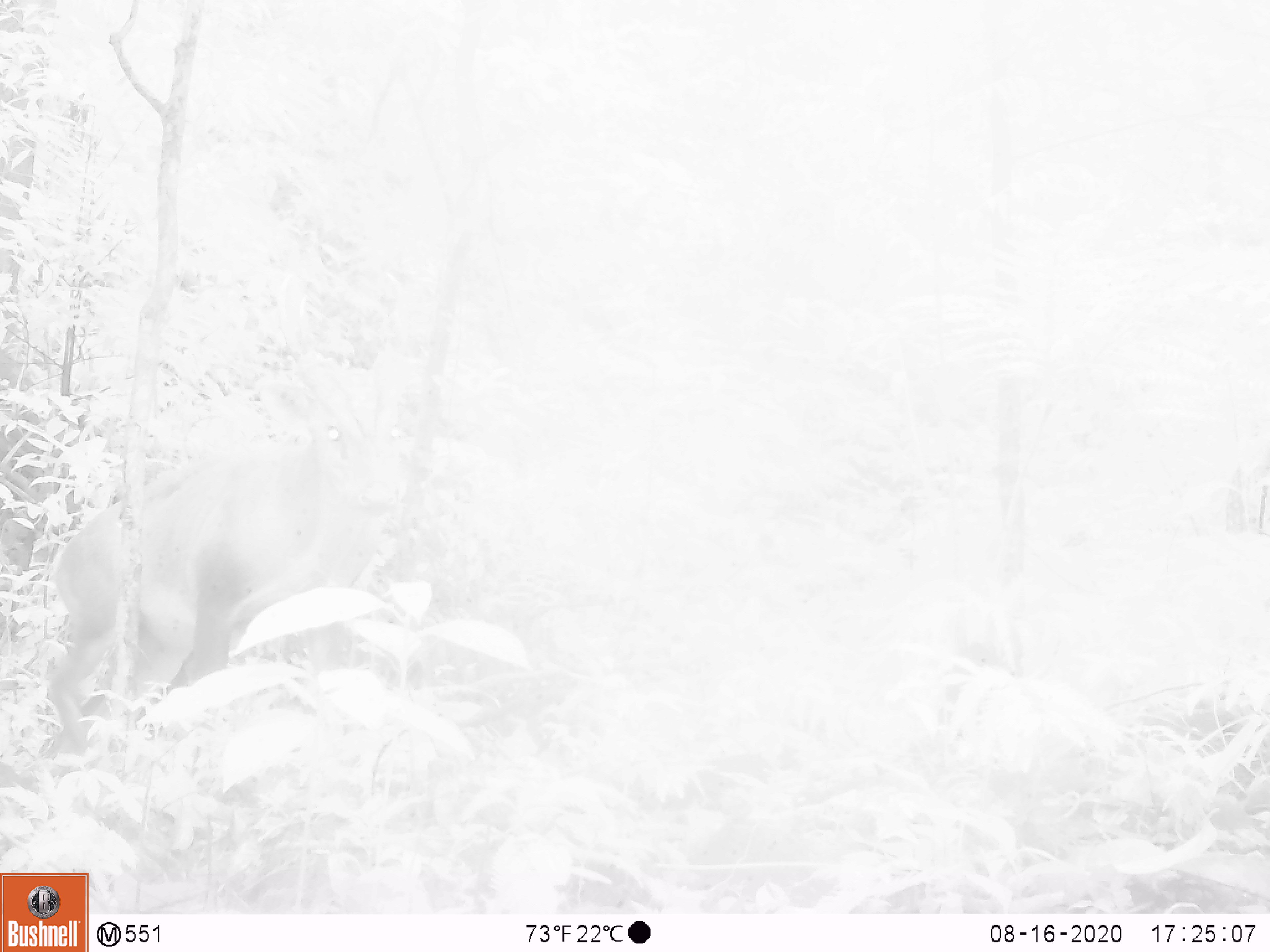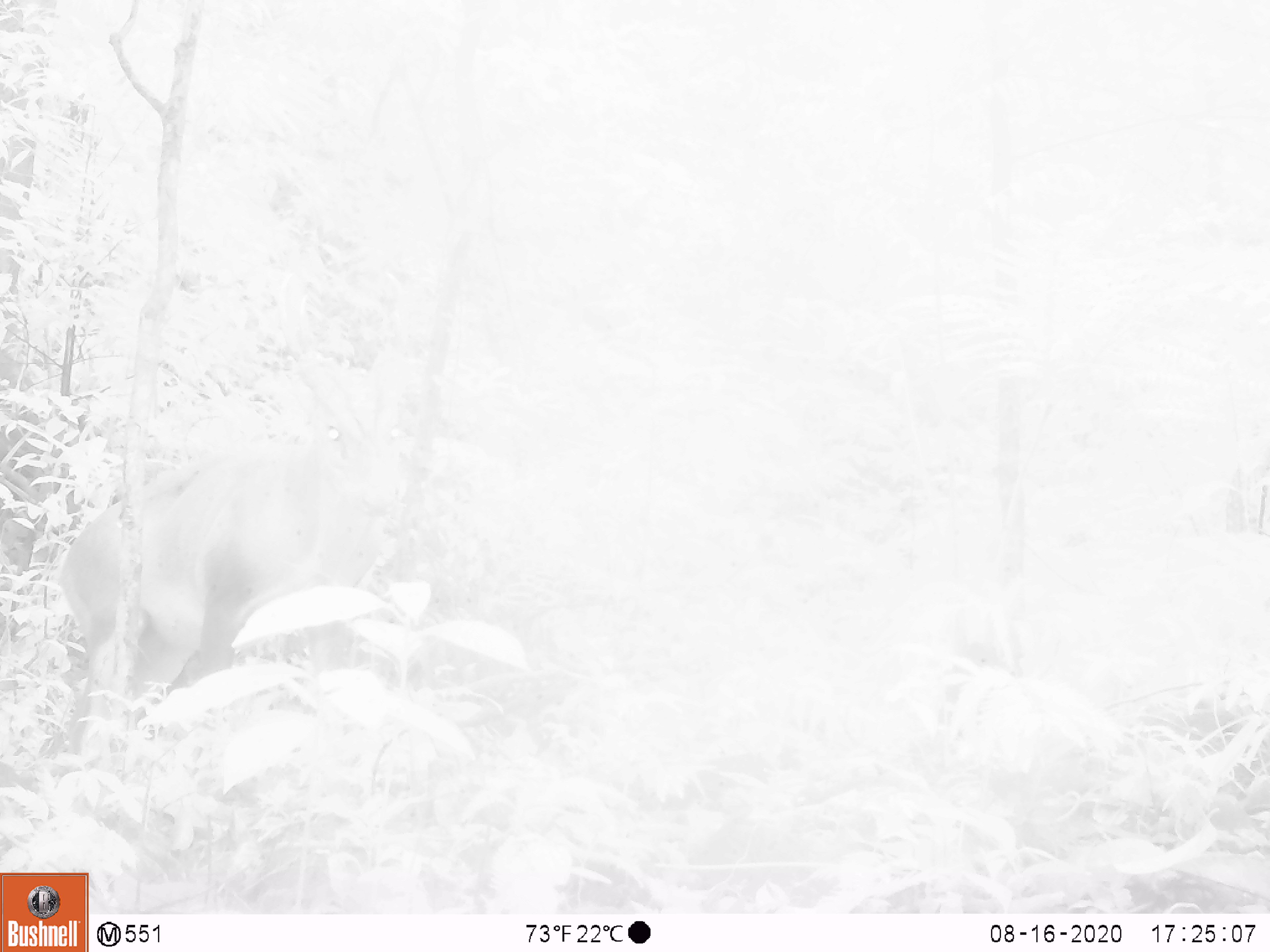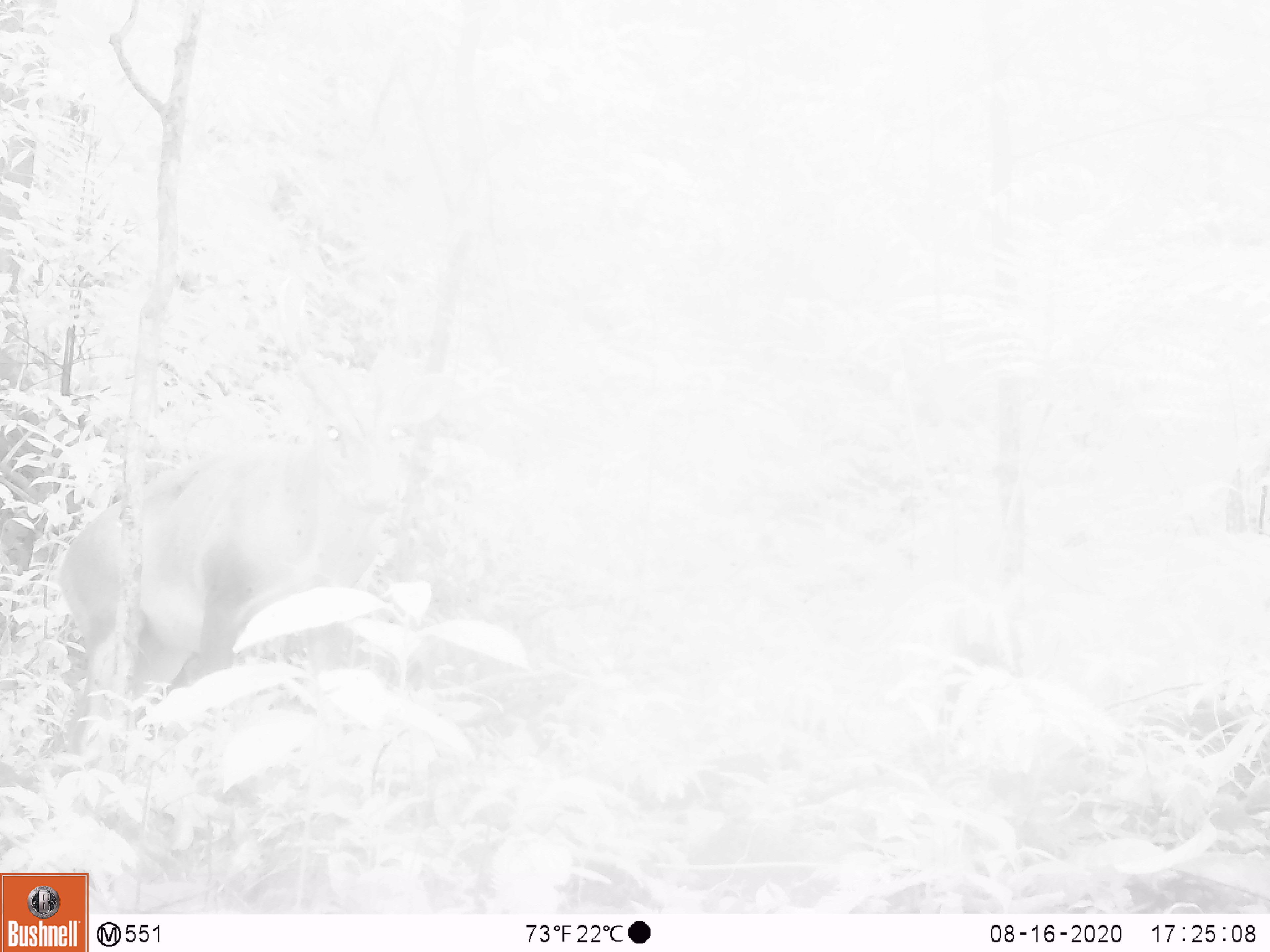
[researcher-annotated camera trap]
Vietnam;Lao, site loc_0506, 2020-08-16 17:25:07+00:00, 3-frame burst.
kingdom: Animalia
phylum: Chordata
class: Mammalia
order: Artiodactyla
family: Cervidae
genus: Muntiacus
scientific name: Muntiacus vuquangensis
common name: large-antlered muntjac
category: large antlered muntjac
Large antlered muntjac (large-antlered muntjac) (Muntiacus vuquangensis). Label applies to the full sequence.